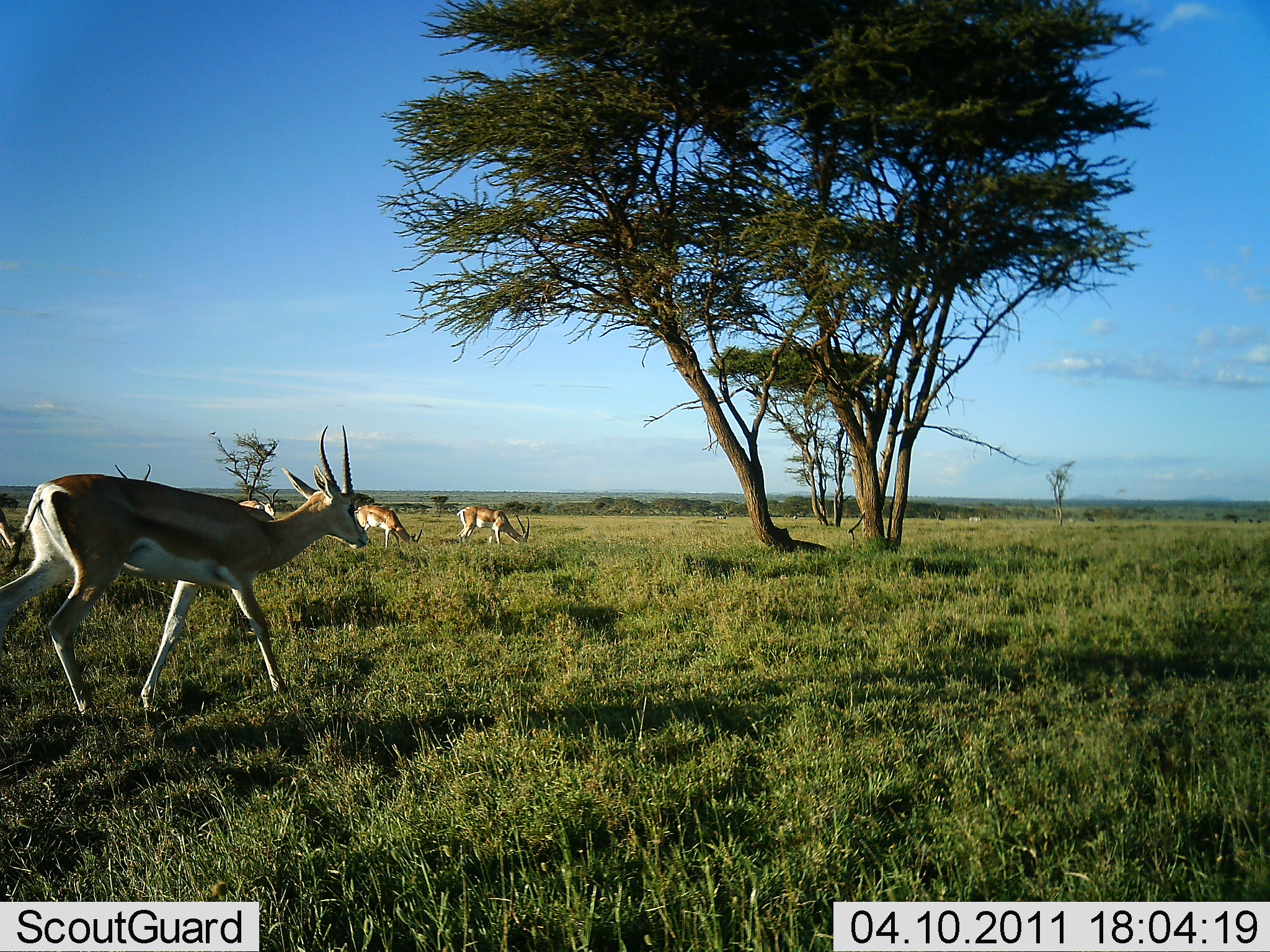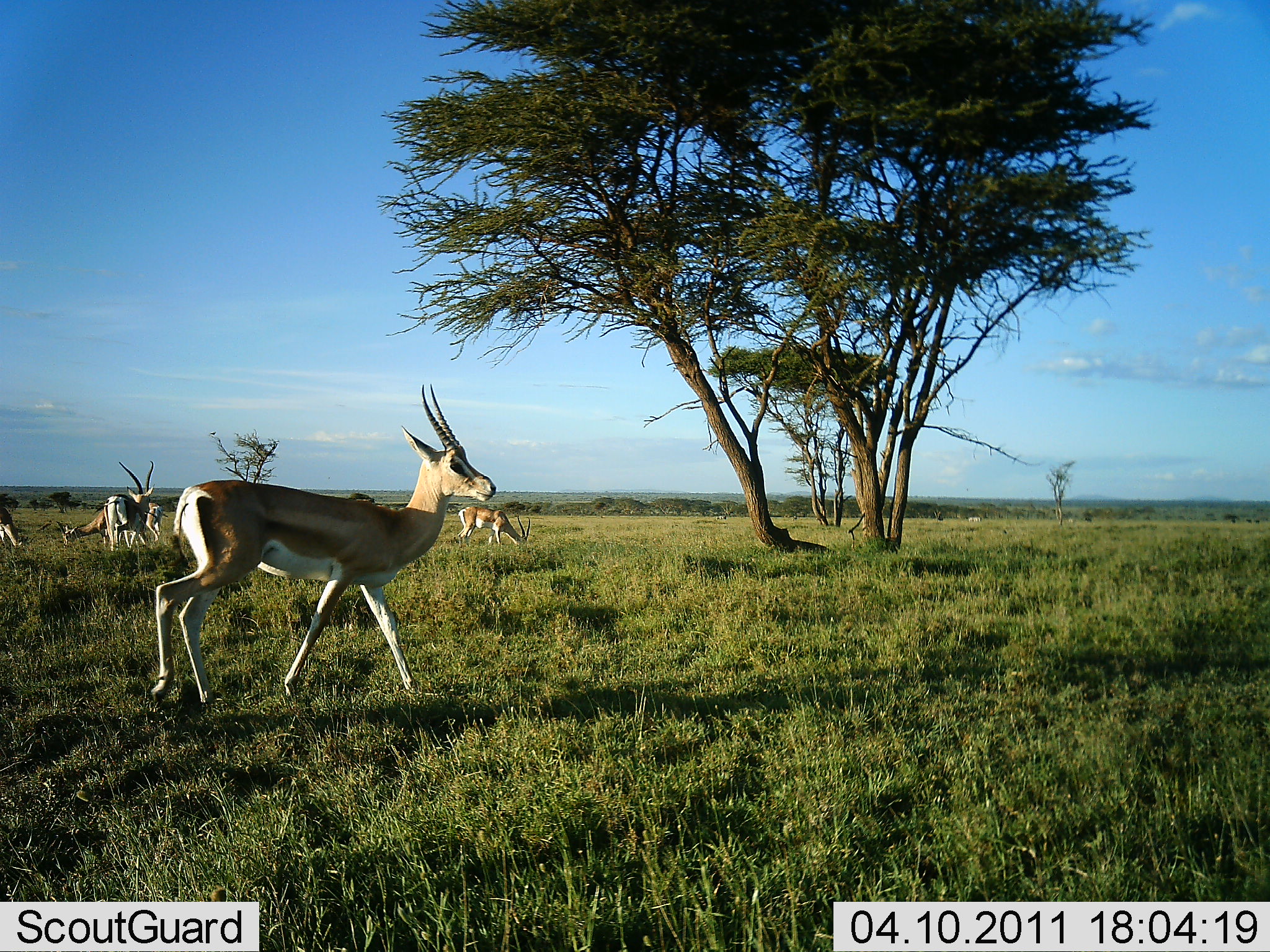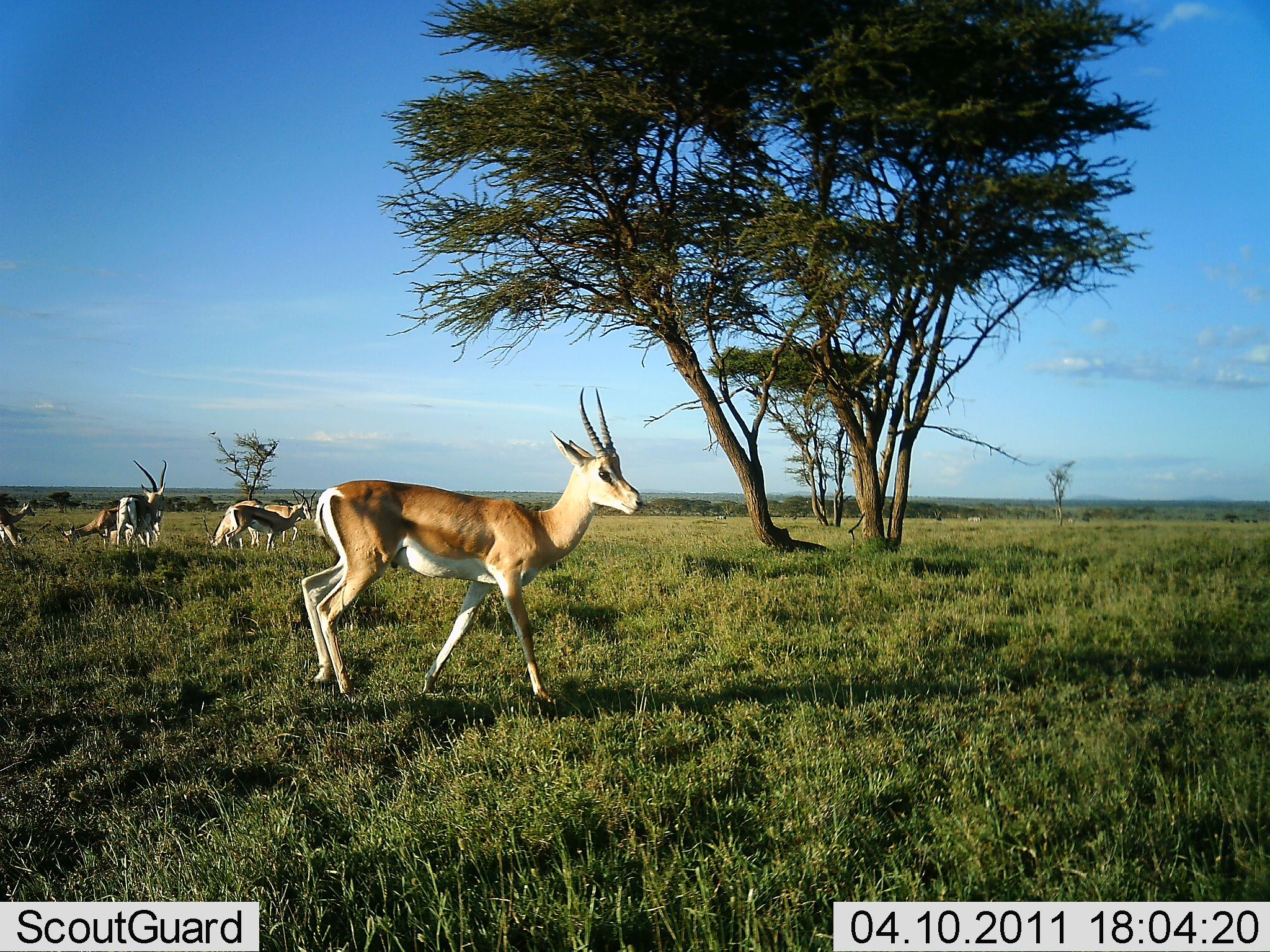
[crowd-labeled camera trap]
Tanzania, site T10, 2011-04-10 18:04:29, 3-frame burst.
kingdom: Animalia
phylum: Chordata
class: Mammalia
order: Artiodactyla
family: Bovidae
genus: Nanger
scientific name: Nanger granti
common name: grant's gazelle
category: gazellegrants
Gazellegrants (grant's gazelle) (Nanger granti), count 6. Behavior (volunteer vote fractions): standing 40%, resting 7%, moving 93%, interacting 7%. Young present (vote fraction): 0%. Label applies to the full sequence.